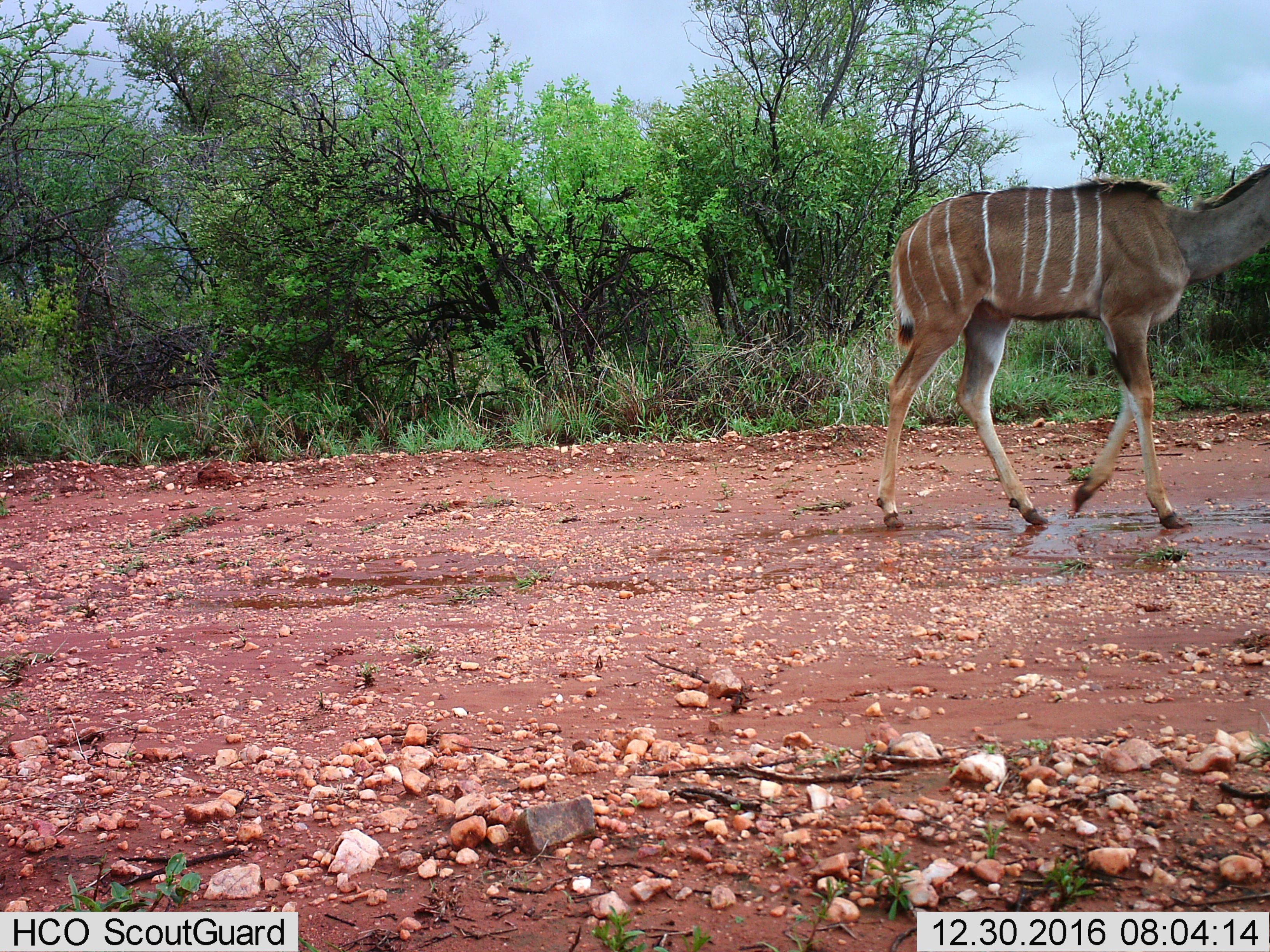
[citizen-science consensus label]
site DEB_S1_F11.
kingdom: Animalia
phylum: Chordata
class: Mammalia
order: Artiodactyla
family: Bovidae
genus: Tragelaphus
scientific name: Tragelaphus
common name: kudu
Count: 1.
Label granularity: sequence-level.